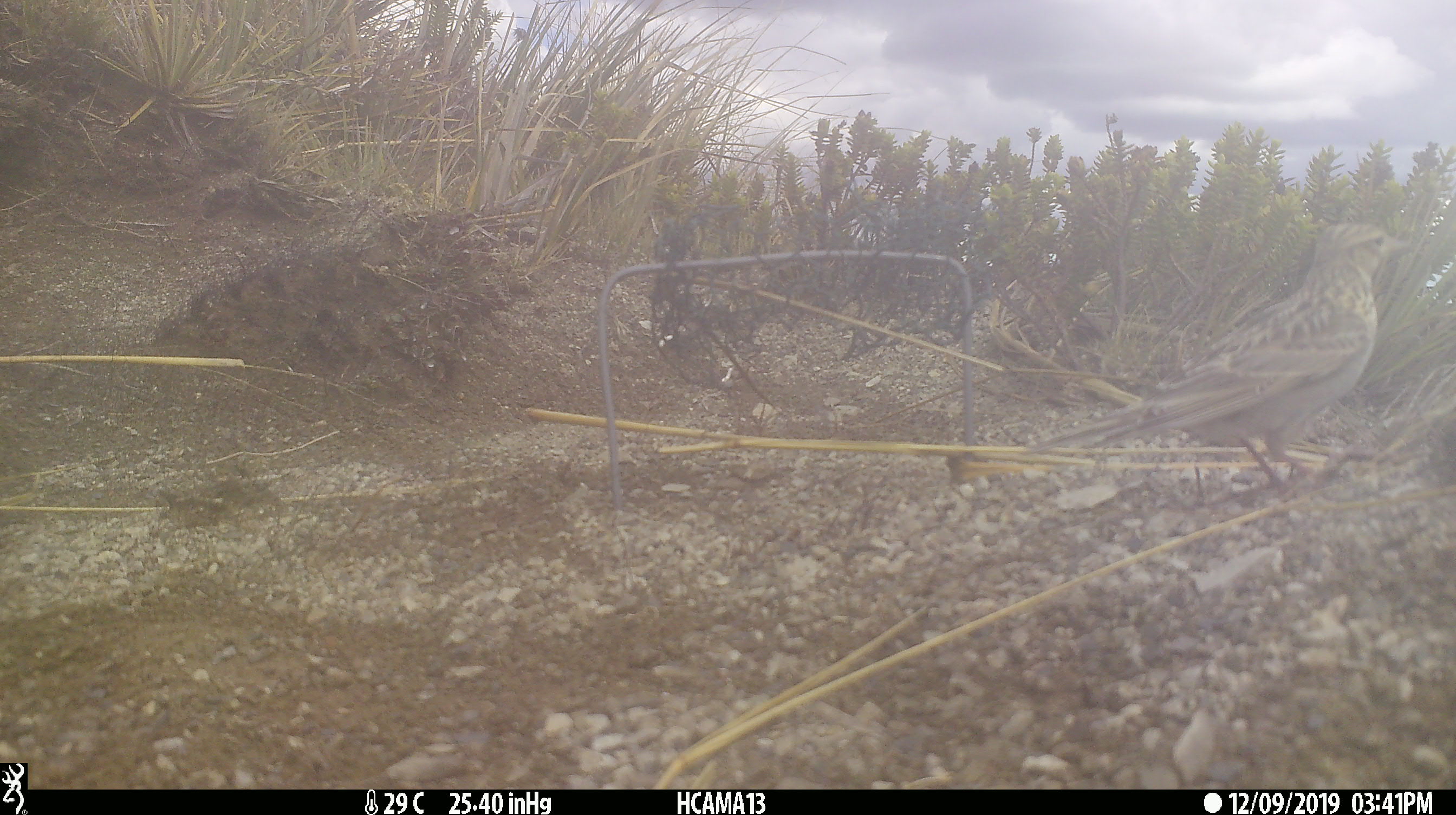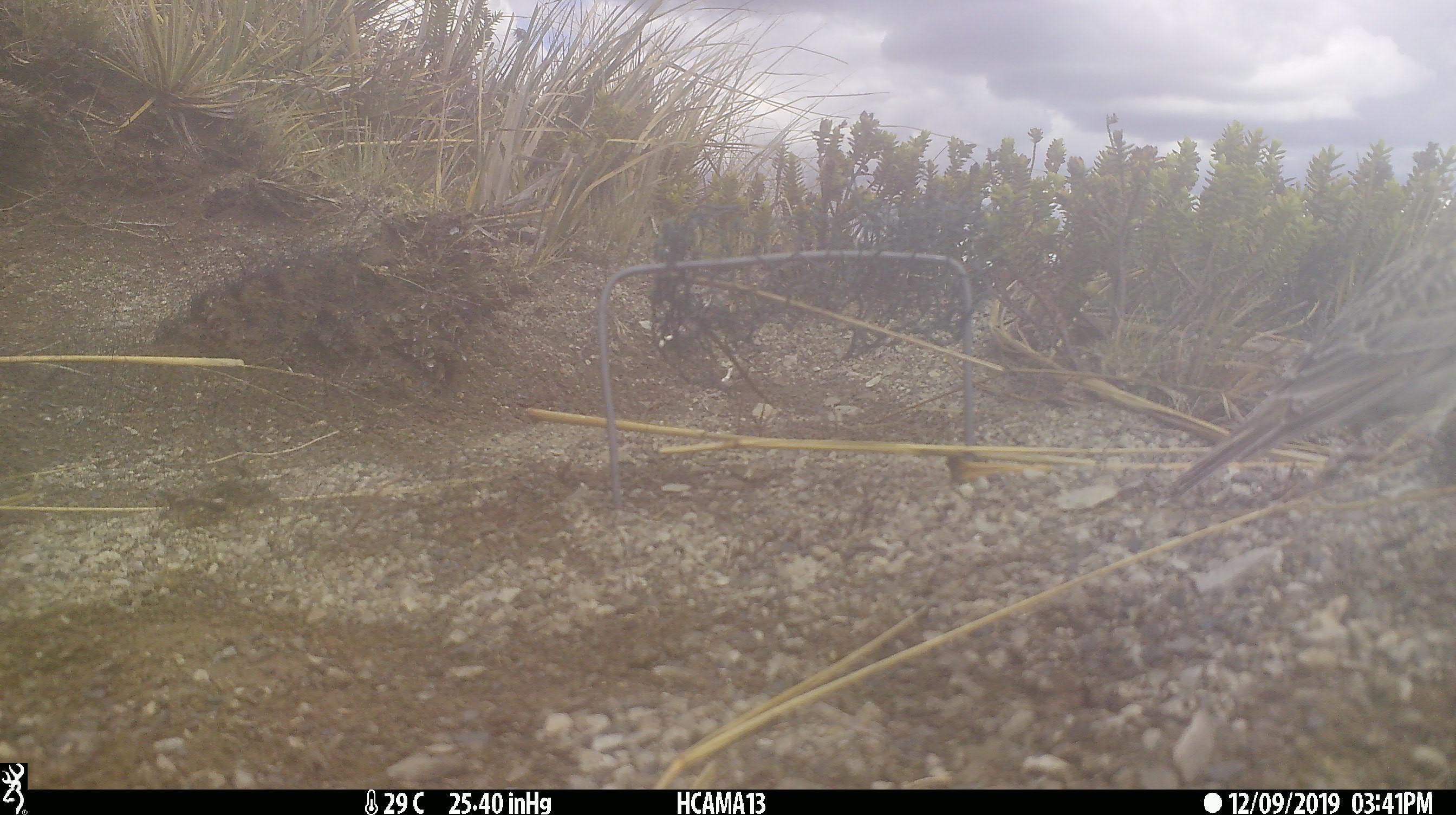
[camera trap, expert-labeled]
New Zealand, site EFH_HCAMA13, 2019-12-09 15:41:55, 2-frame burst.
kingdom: Animalia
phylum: Chordata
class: Aves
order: Passeriformes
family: Motacillidae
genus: Anthus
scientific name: Anthus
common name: pipit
Pipit (Anthus).